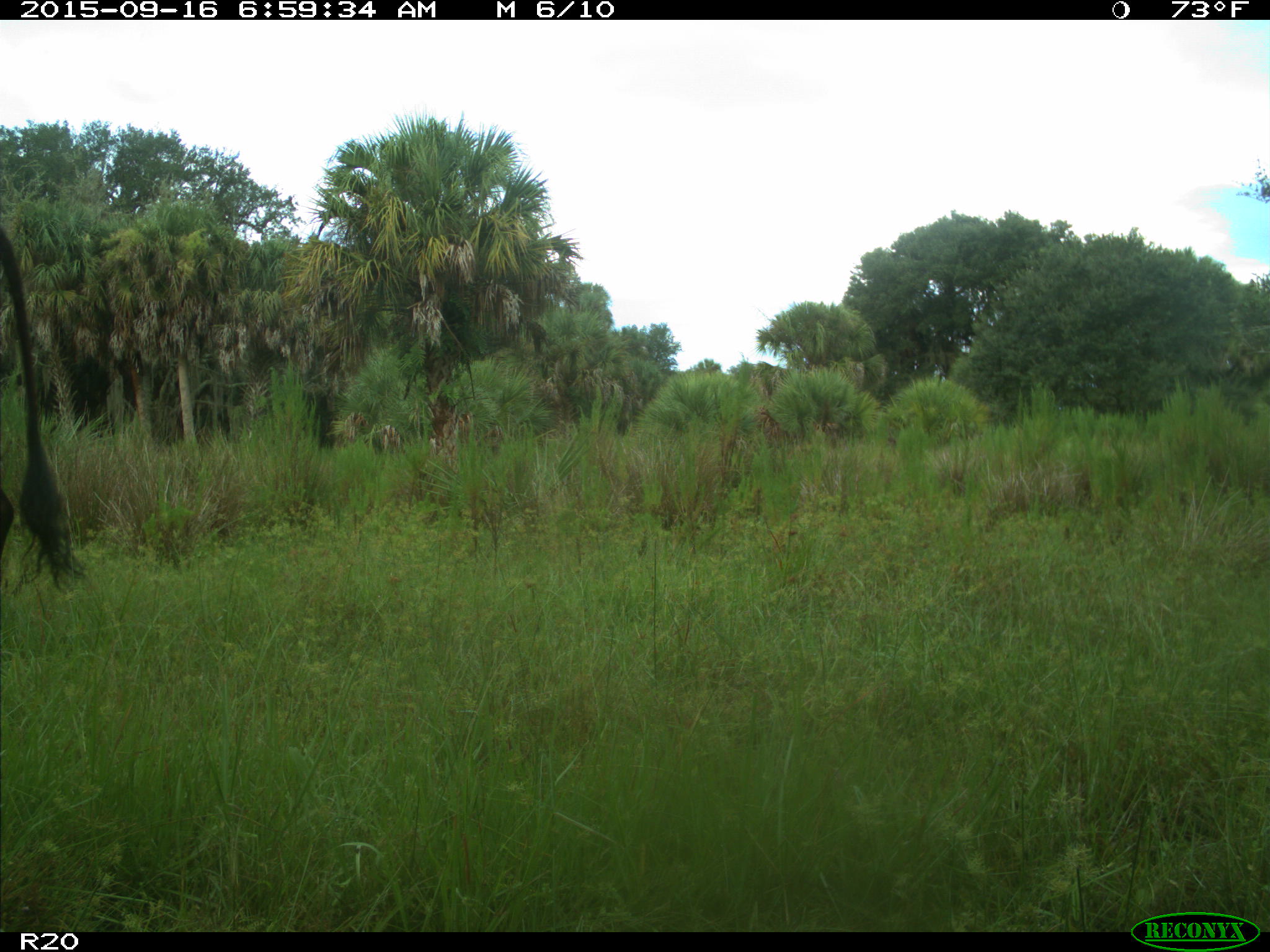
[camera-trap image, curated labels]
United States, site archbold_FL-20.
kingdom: Animalia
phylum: Chordata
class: Mammalia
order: Artiodactyla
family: Bovidae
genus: Bos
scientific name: Bos taurus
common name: domestic cow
Bos taurus (domestic cow).